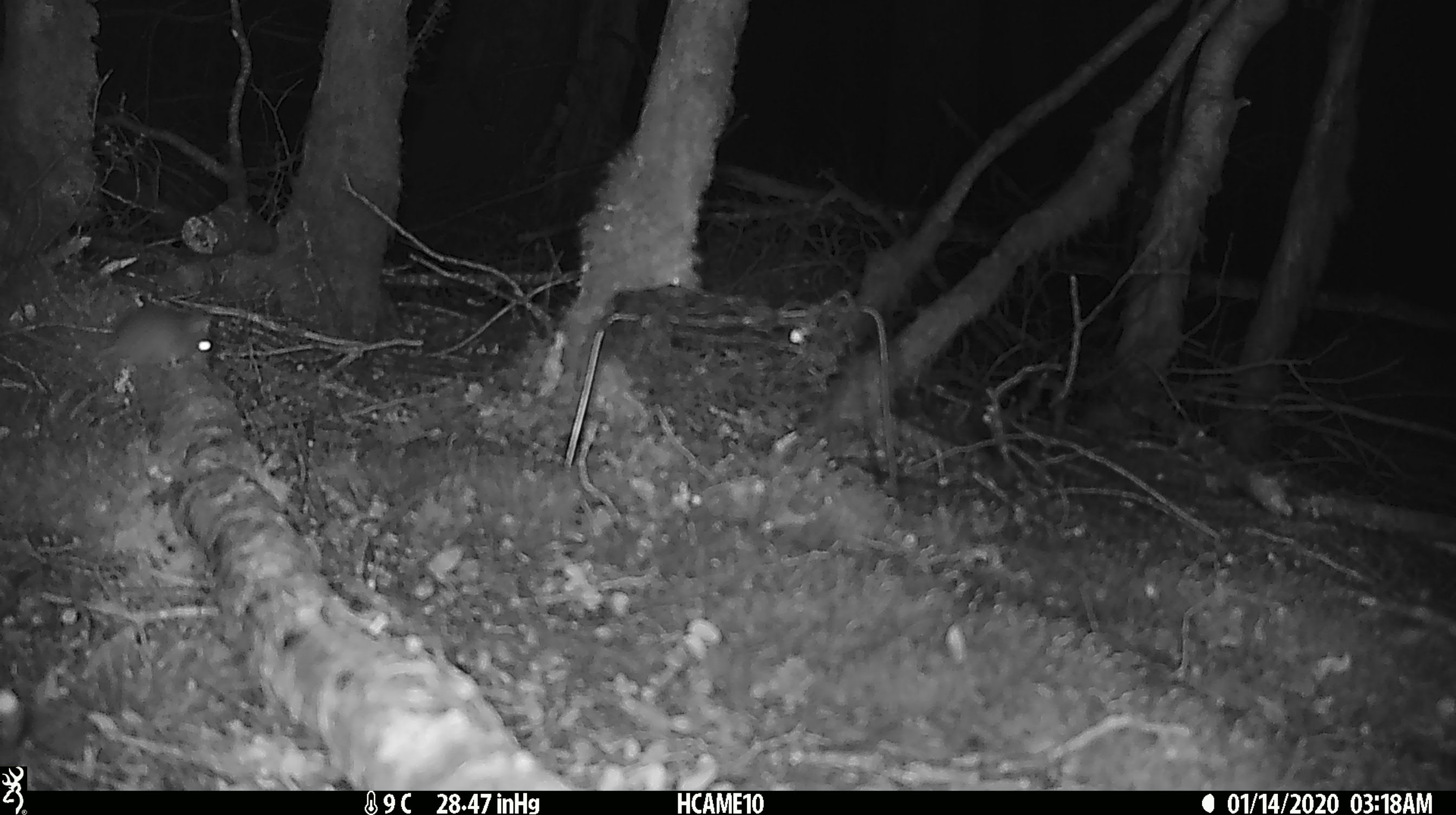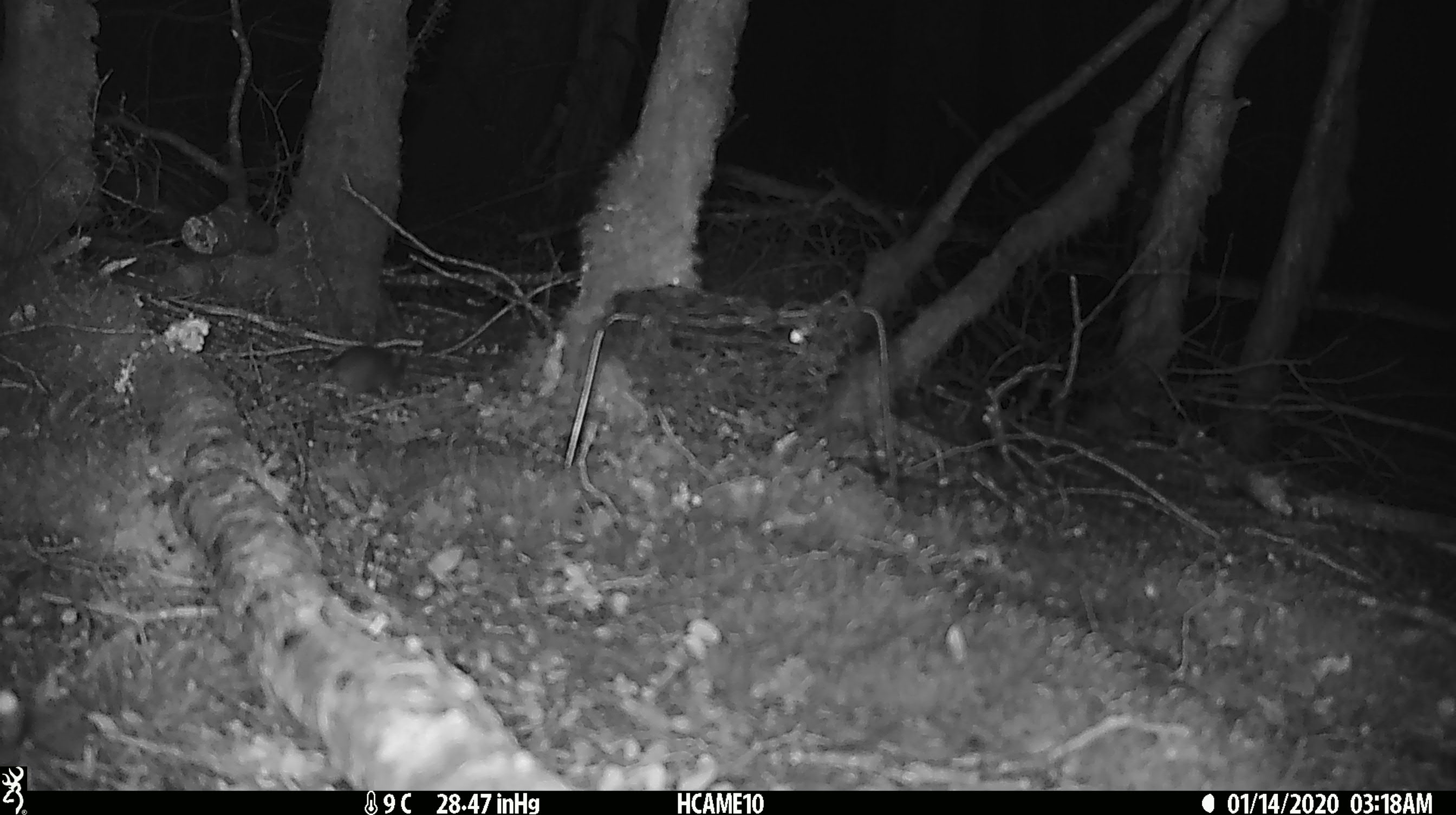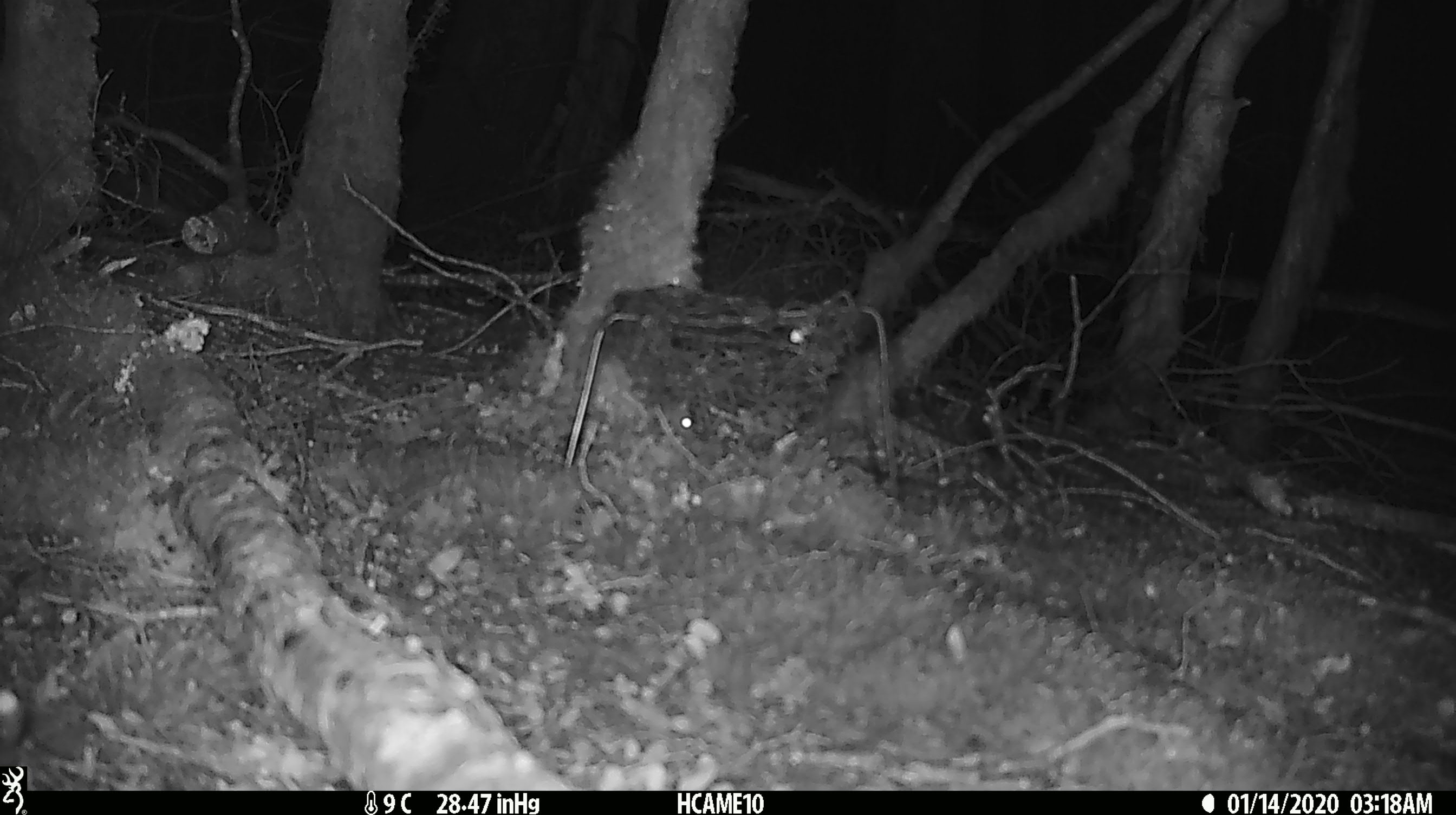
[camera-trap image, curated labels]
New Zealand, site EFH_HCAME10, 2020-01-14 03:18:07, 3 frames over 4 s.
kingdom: Animalia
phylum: Chordata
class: Mammalia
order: Rodentia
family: Muridae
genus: Mus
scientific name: Mus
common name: mouse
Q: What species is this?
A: Mouse (Mus).